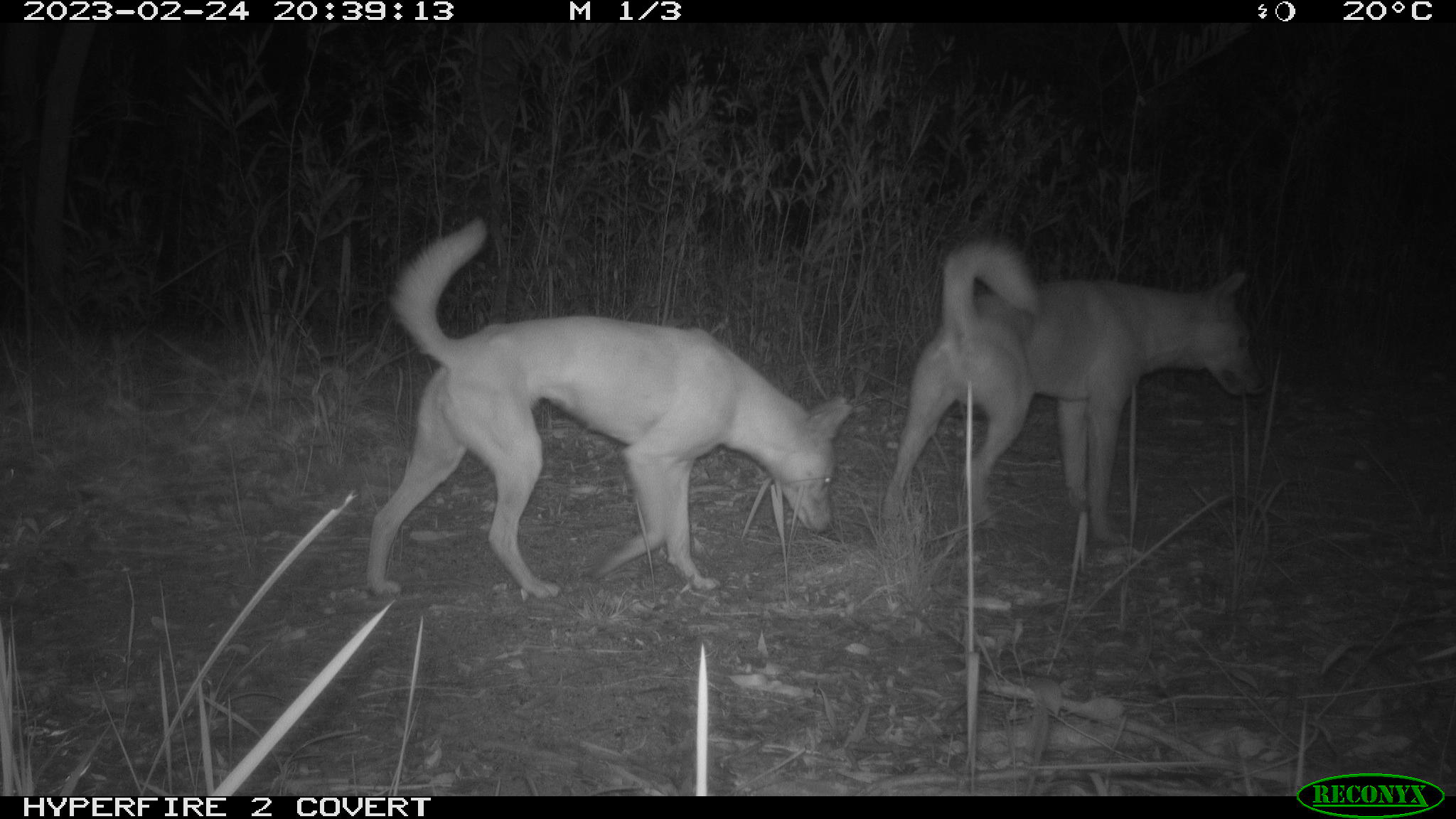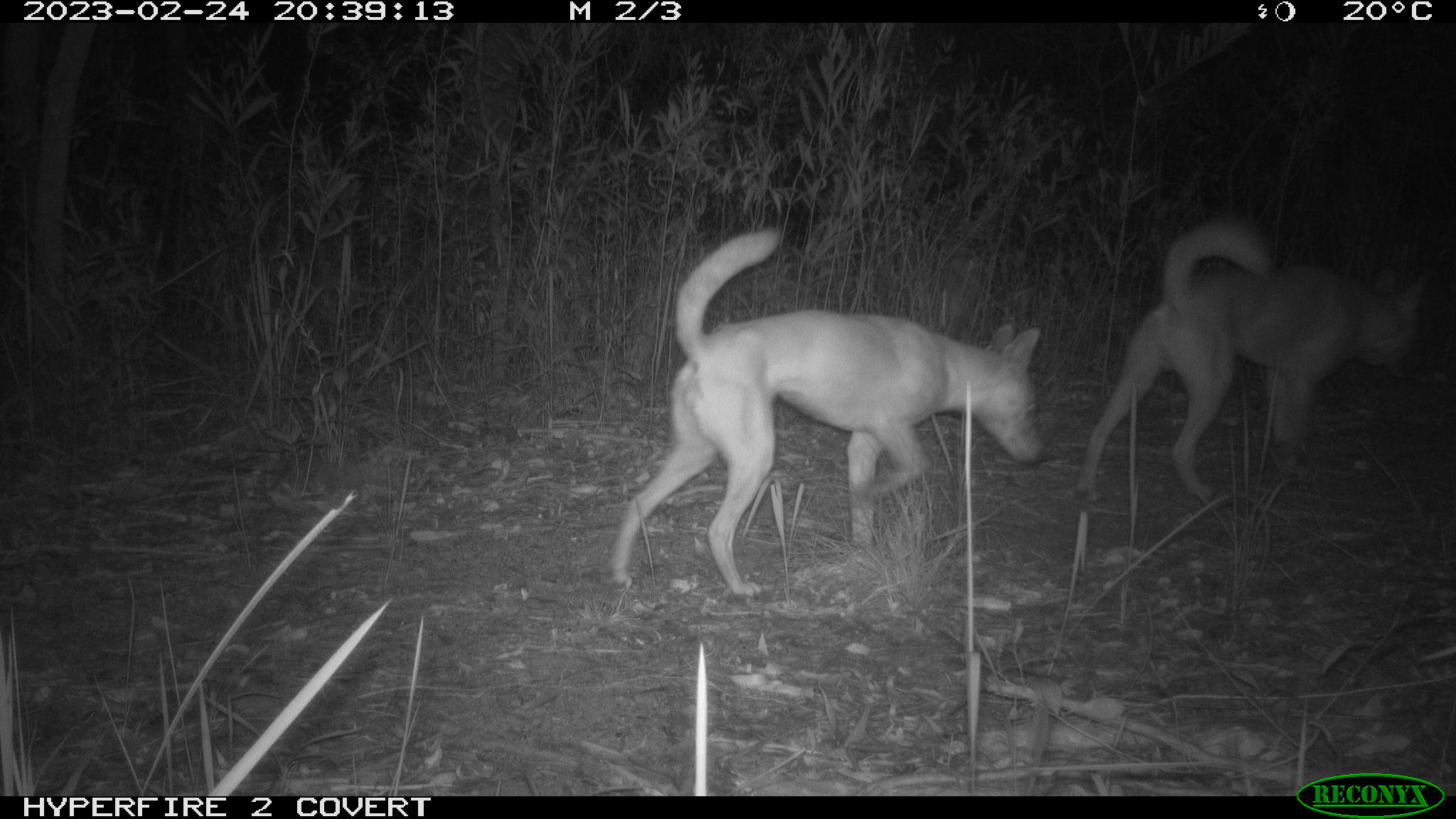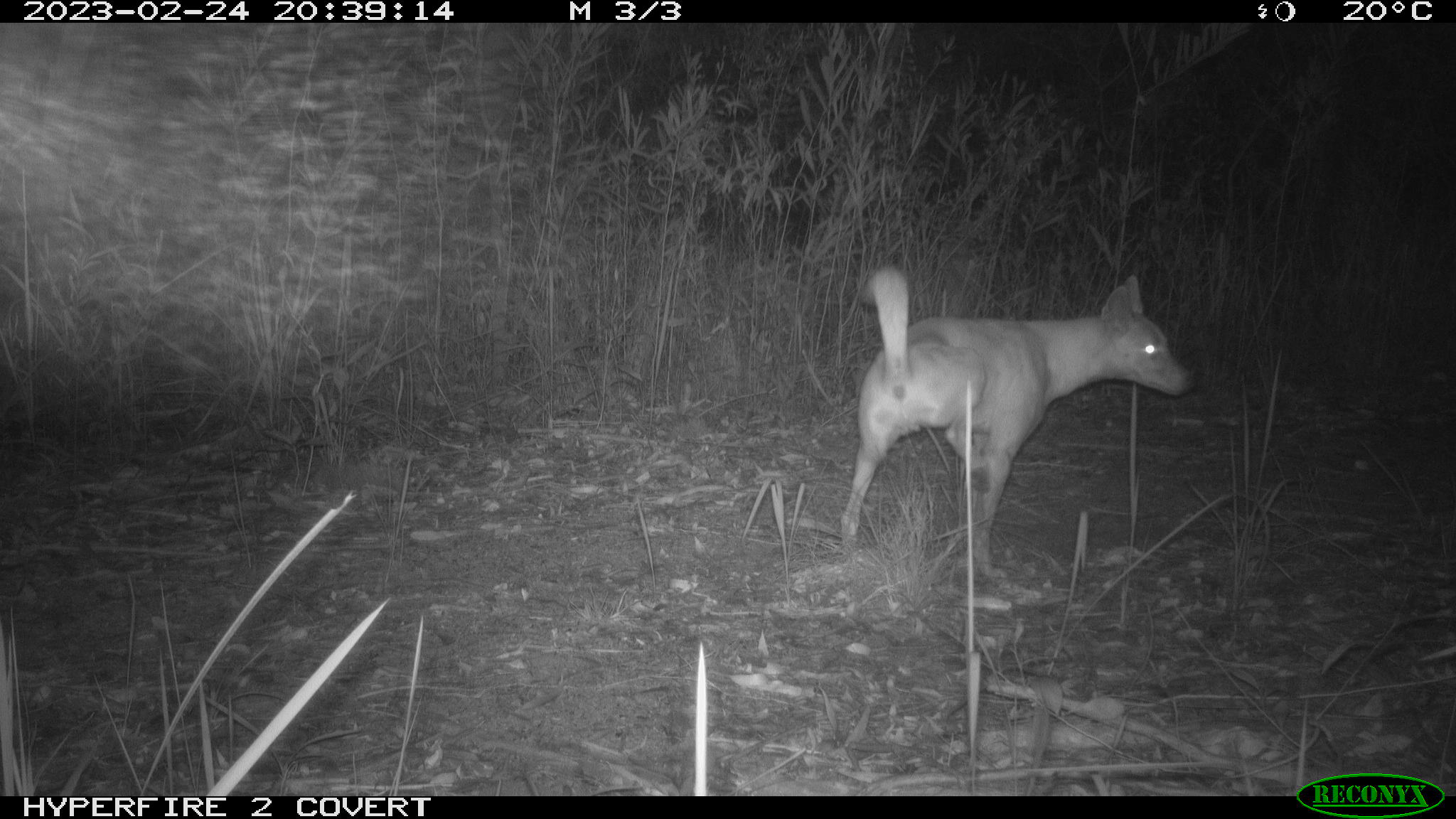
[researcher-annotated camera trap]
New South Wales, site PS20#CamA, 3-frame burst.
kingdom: Animalia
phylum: Chordata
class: Mammalia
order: Carnivora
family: Canidae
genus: Canis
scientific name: Canis familiaris dingo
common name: dingo